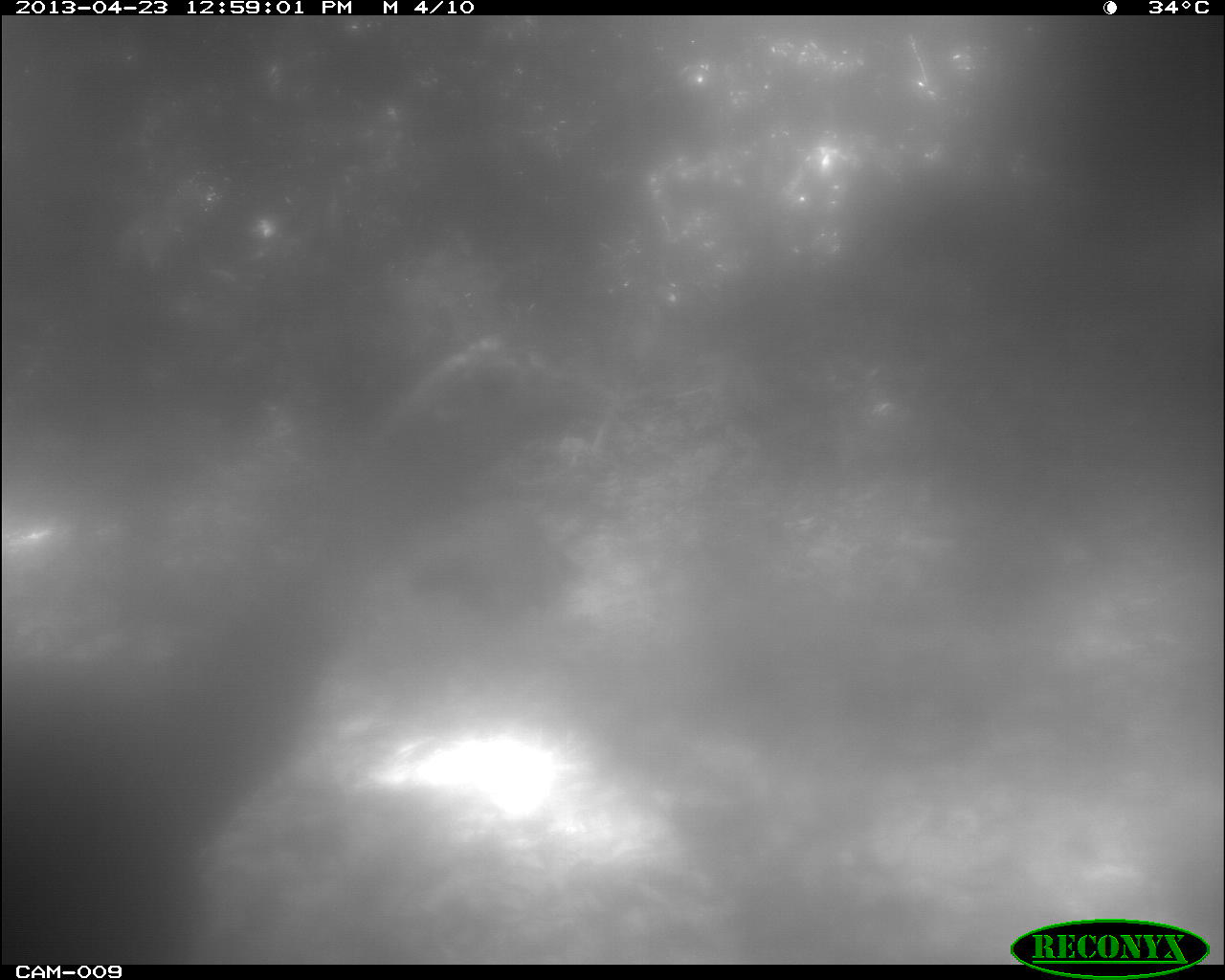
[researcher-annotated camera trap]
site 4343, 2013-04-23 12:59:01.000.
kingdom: Animalia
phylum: Chordata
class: Aves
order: Galliformes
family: Phasianidae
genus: Meleagris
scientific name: Meleagris ocellata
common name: ocellated turkey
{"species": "Meleagris ocellata (ocellated turkey)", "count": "2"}